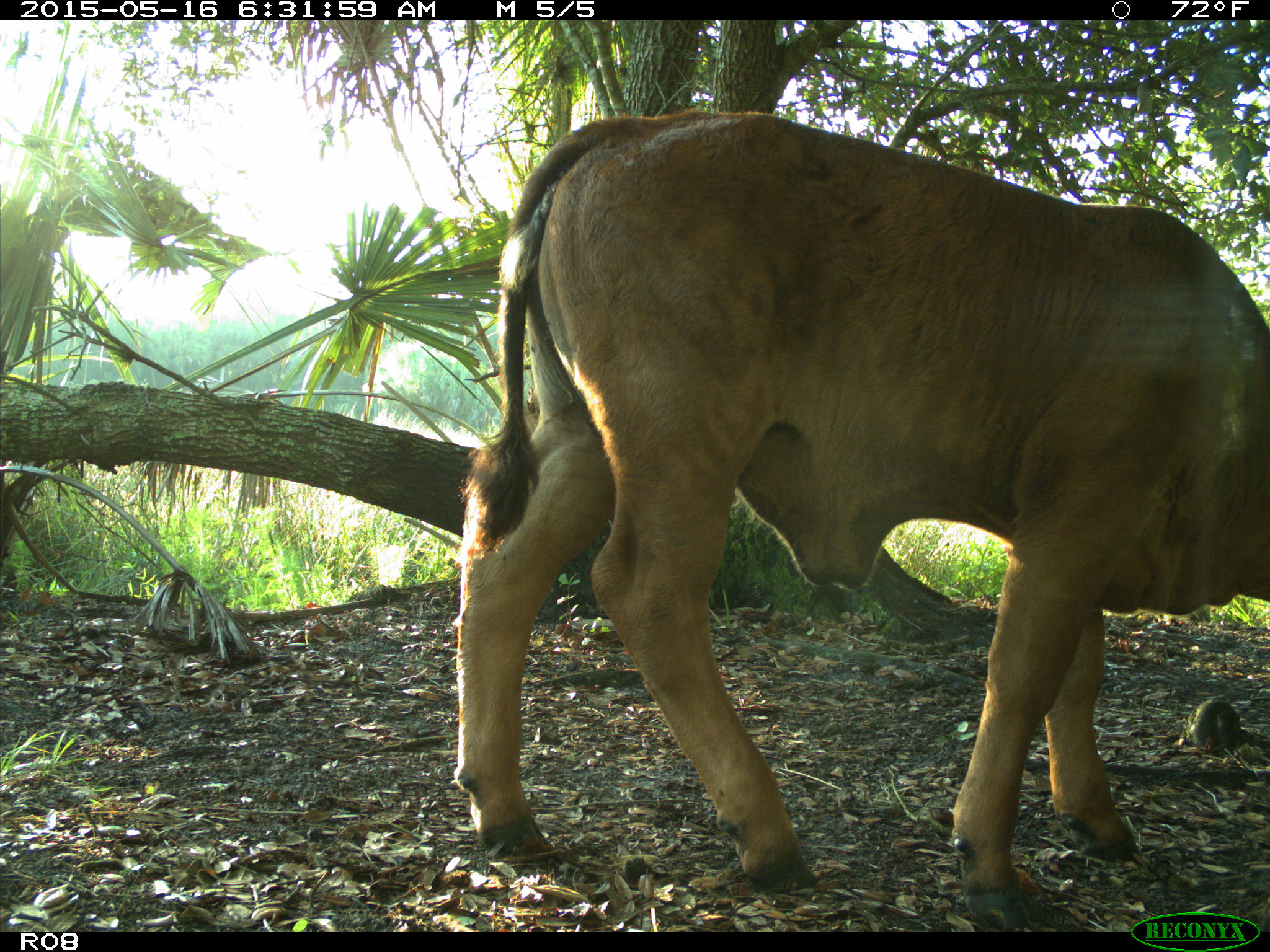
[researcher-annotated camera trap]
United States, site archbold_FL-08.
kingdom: Animalia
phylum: Chordata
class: Mammalia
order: Artiodactyla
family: Bovidae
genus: Bos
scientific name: Bos taurus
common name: domestic cow